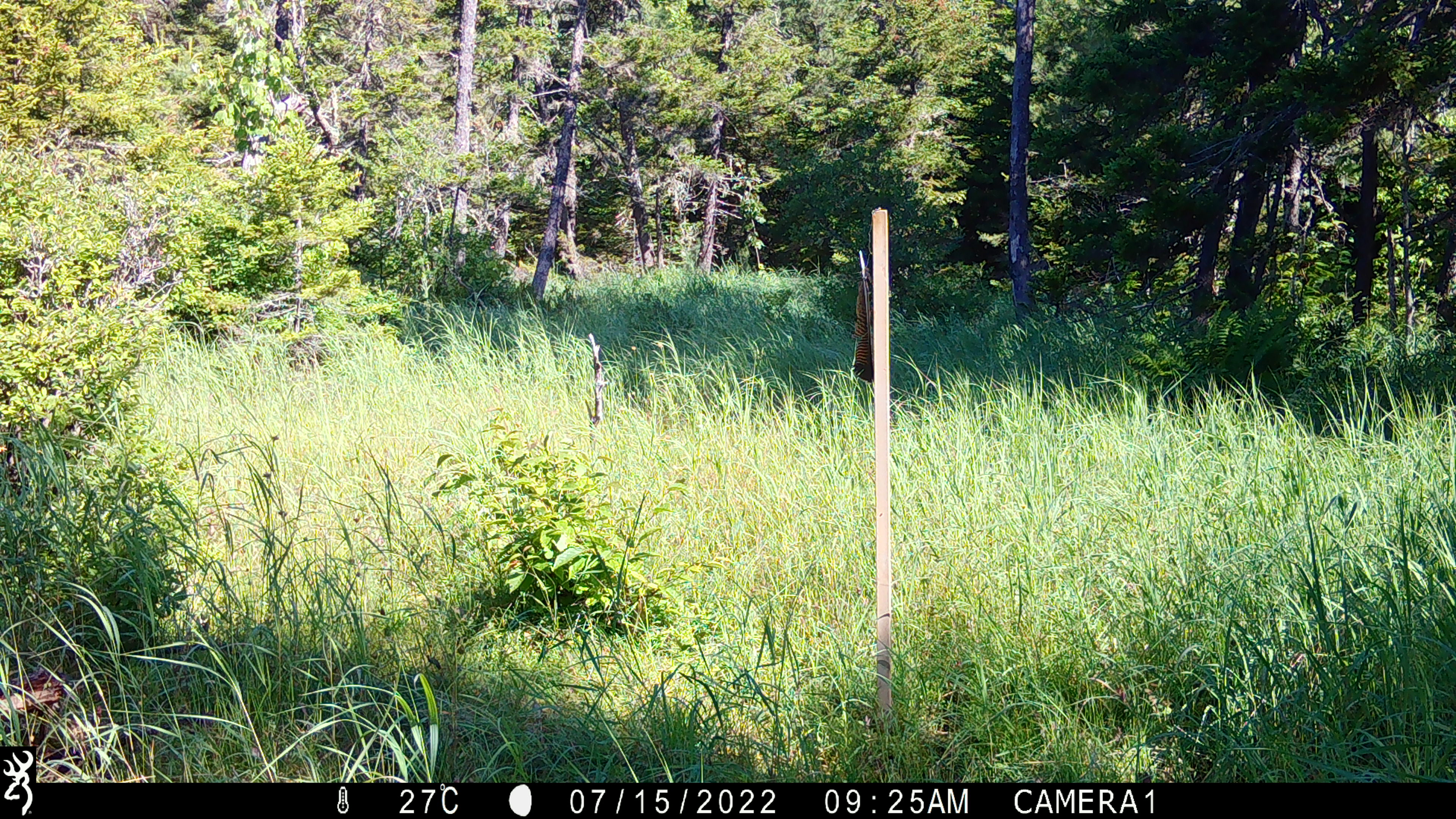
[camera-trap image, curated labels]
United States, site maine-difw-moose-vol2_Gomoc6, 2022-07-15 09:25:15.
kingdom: Animalia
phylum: Chordata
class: Mammalia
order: Artiodactyla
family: Cervidae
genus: Alces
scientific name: Alces alces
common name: moose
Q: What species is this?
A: Moose (Alces alces).